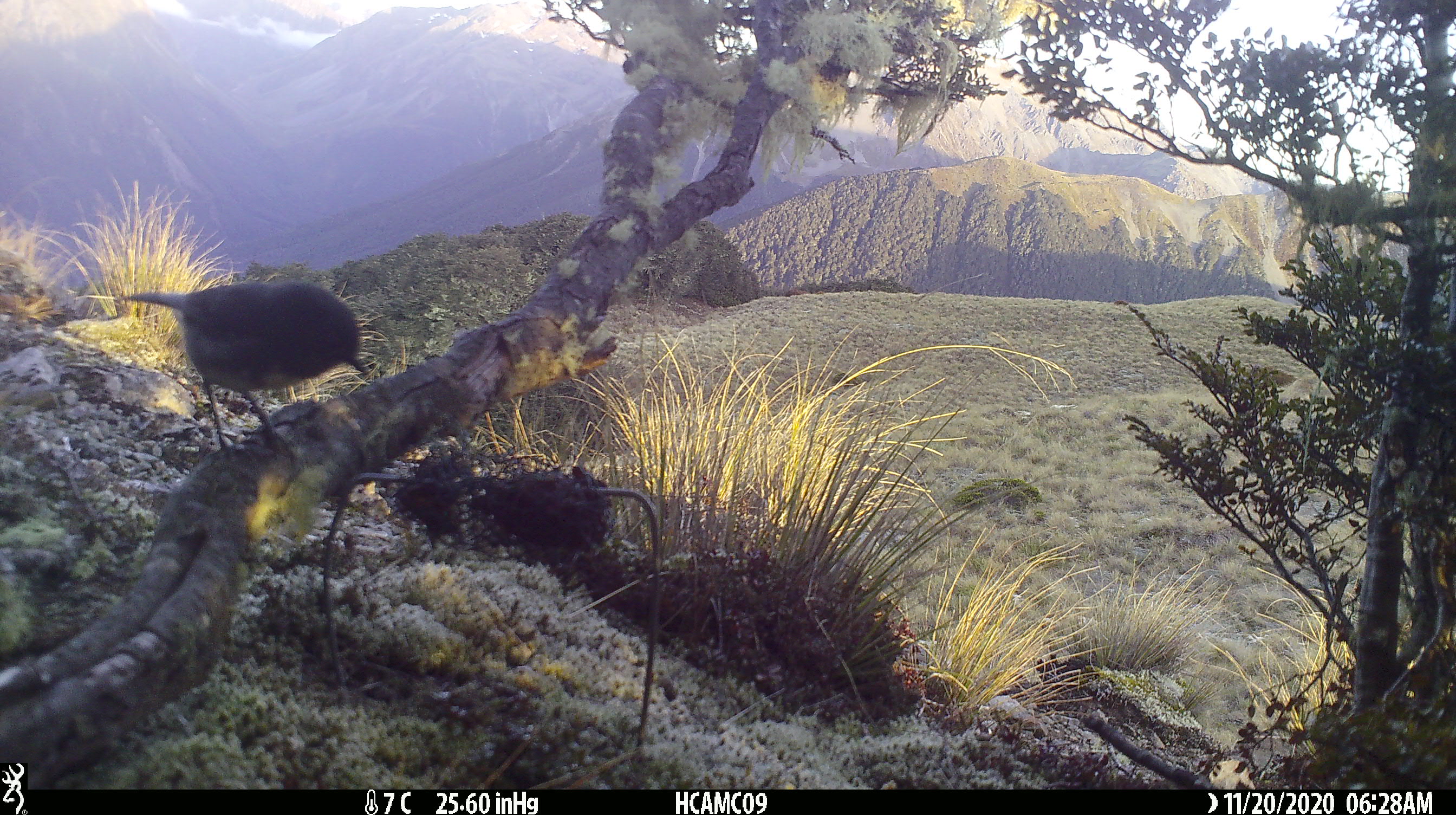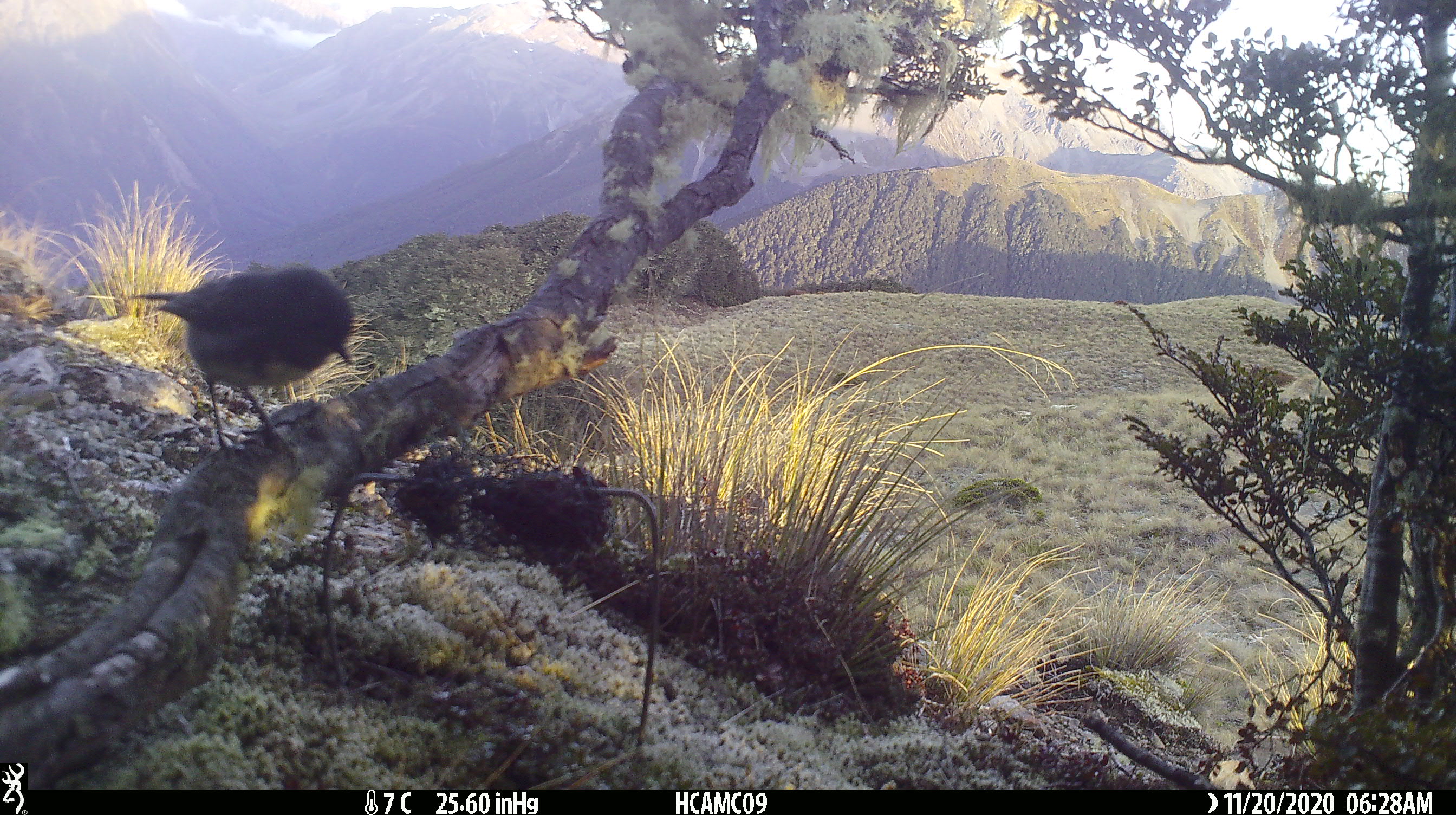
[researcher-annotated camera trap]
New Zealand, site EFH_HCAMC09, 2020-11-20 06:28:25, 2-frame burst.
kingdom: Animalia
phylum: Chordata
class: Aves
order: Passeriformes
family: Petroicidae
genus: Petroica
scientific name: Petroica australis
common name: new zealand robin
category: robin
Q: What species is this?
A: Robin (new zealand robin) (Petroica australis).